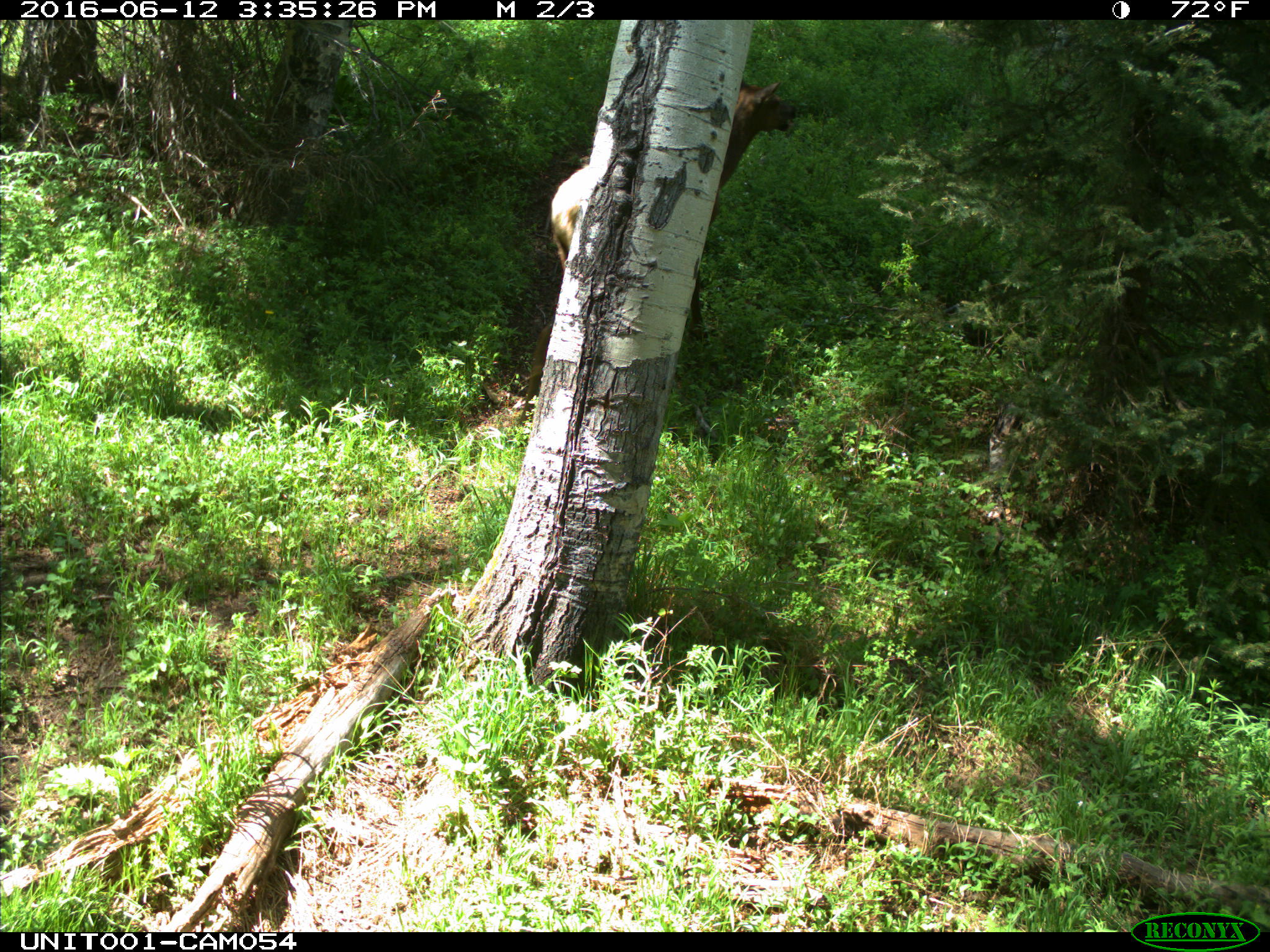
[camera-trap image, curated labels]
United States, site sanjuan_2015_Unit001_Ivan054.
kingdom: Animalia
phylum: Chordata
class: Mammalia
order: Artiodactyla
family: Cervidae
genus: Cervus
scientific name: Cervus elaphus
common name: red deer